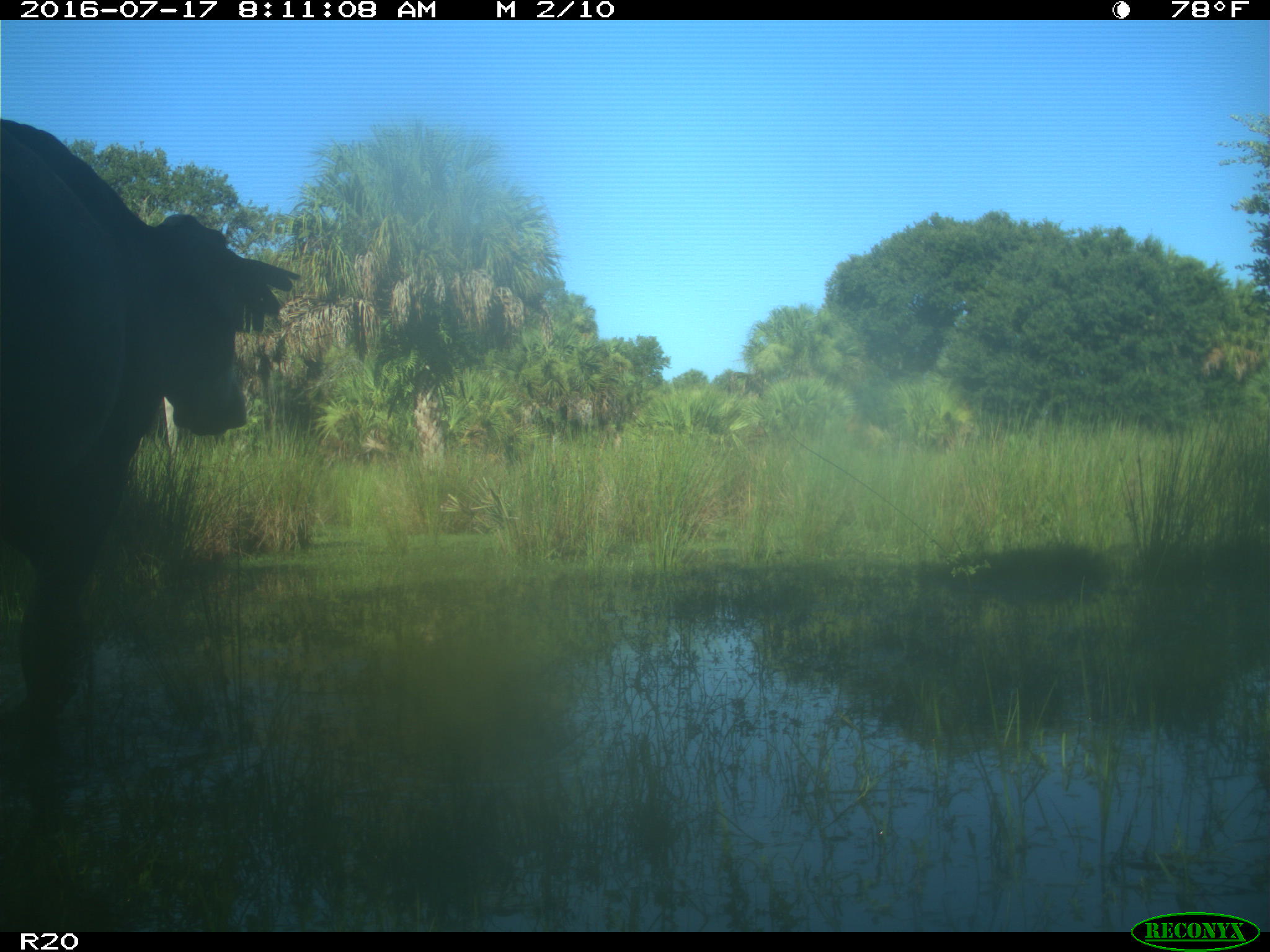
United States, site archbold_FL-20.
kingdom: Animalia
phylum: Chordata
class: Mammalia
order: Artiodactyla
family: Bovidae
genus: Bos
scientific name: Bos taurus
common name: domestic cow